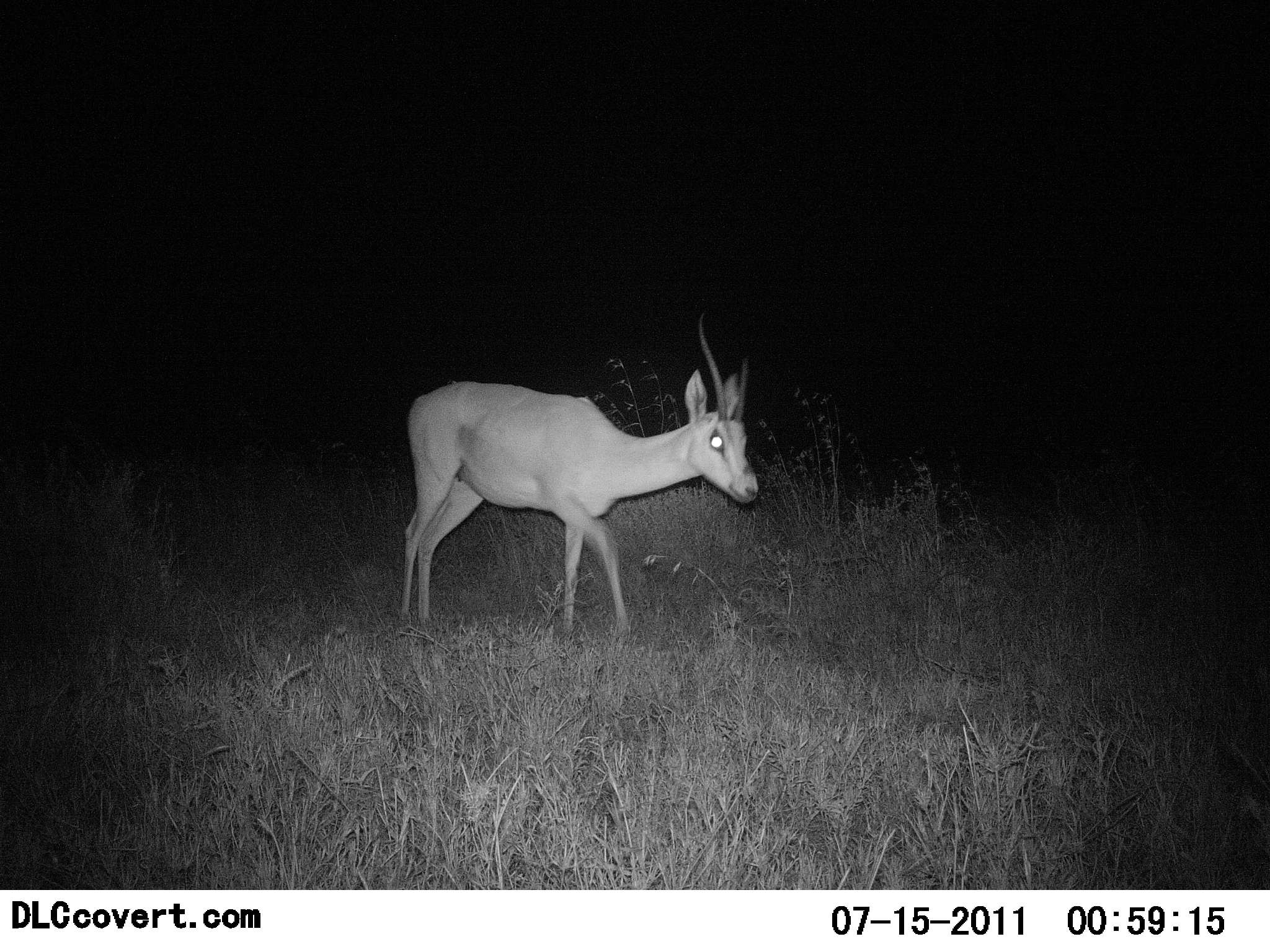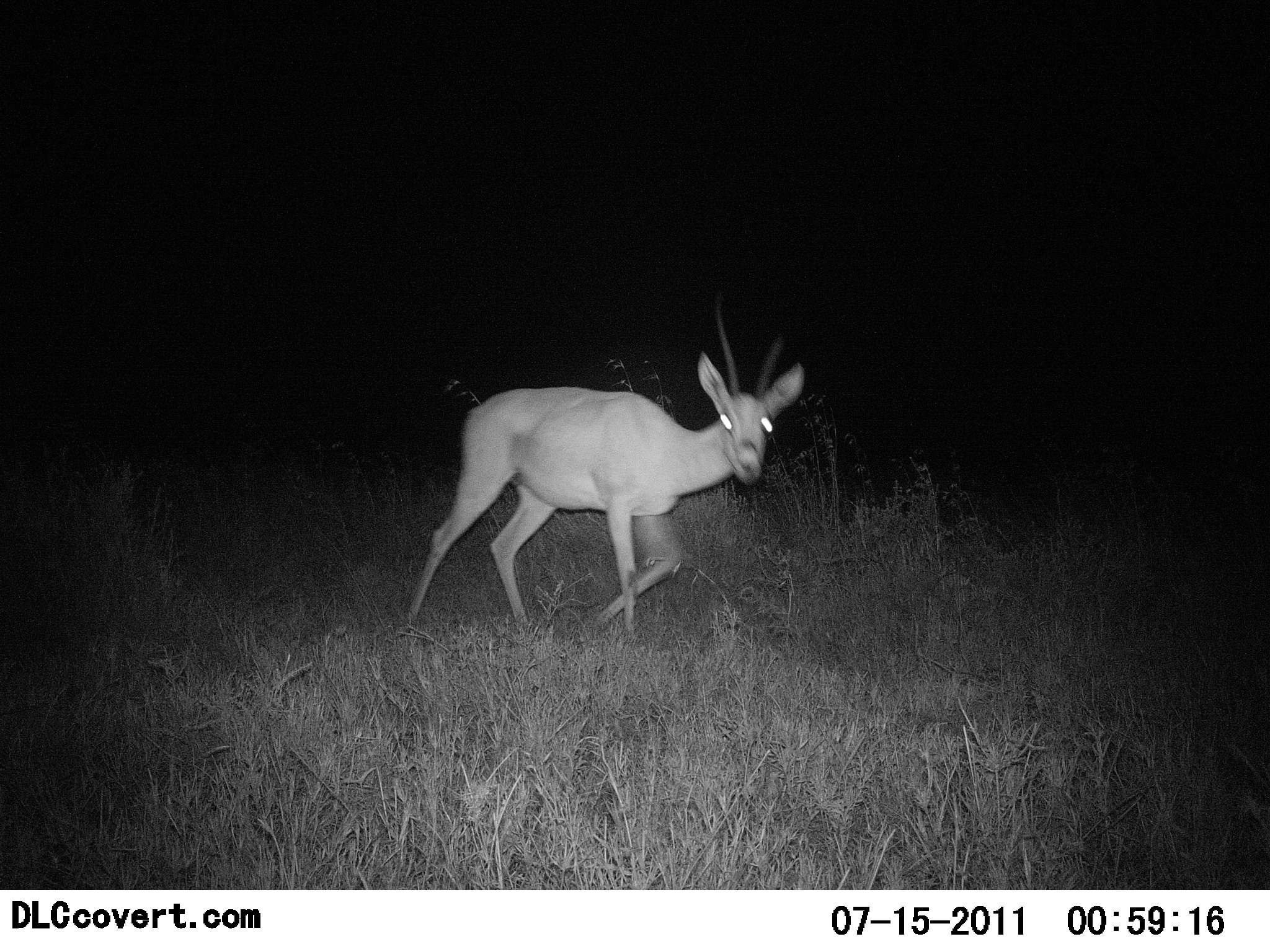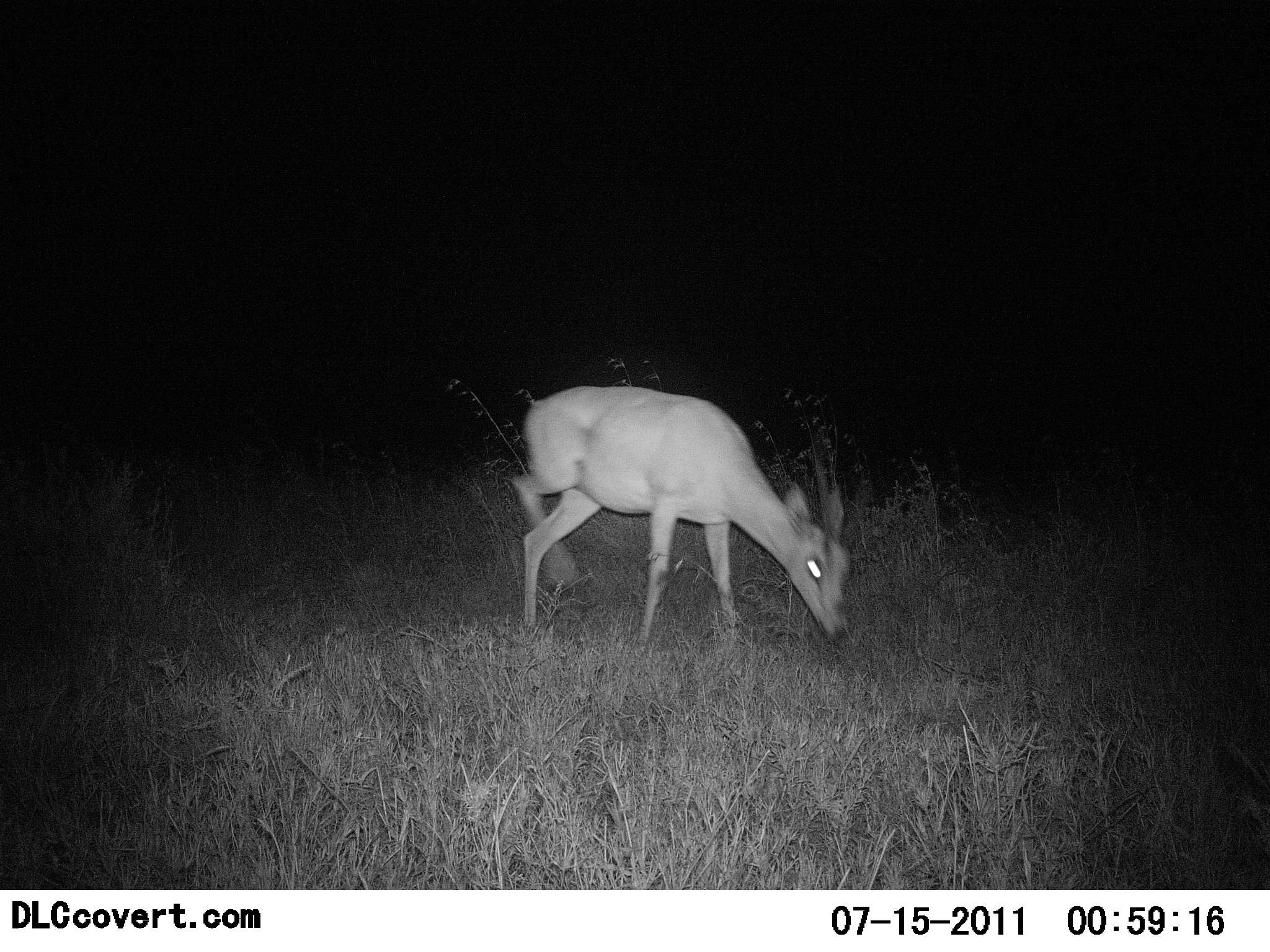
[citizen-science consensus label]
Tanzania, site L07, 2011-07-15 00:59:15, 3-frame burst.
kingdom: Animalia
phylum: Chordata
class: Mammalia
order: Artiodactyla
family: Bovidae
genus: Nanger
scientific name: Nanger granti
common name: grant's gazelle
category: gazellegrants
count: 1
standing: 17%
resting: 0%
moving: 75%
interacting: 0%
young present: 0%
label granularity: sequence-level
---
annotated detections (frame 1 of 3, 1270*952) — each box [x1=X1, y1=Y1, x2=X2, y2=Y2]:
animal: [x1=400, y1=313, x2=761, y2=633]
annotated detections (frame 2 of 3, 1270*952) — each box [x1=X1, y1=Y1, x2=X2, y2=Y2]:
animal: [x1=405, y1=297, x2=805, y2=639]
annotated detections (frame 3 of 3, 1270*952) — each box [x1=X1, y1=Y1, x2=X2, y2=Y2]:
animal: [x1=514, y1=386, x2=851, y2=654]